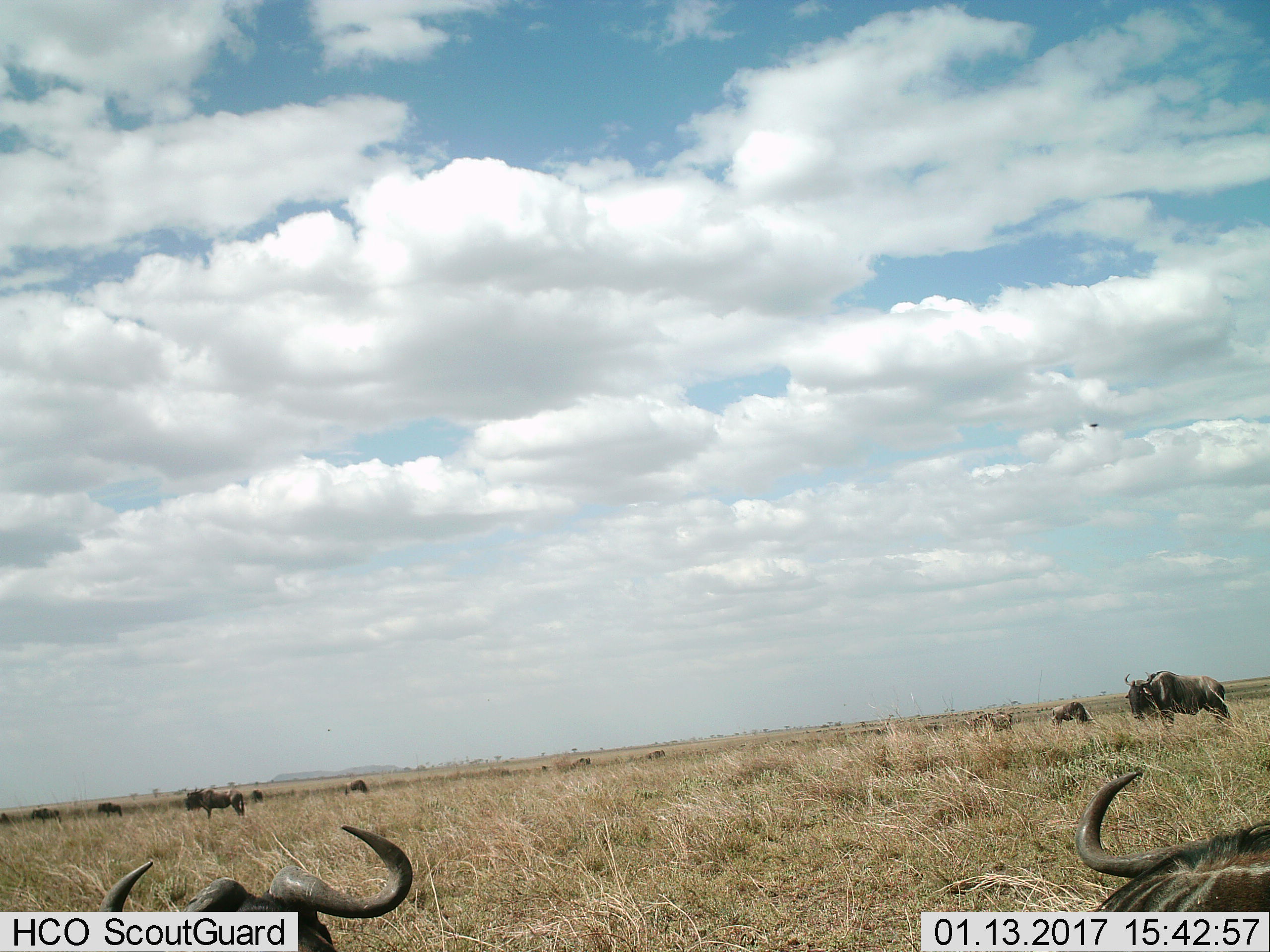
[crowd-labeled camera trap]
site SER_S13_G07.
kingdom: Animalia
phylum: Chordata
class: Mammalia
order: Artiodactyla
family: Bovidae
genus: Connochaetes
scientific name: Connochaetes taurinus taurinus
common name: blue wildebeest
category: wildebeestblue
Wildebeestblue (blue wildebeest) (Connochaetes taurinus taurinus), count 11-50. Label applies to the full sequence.